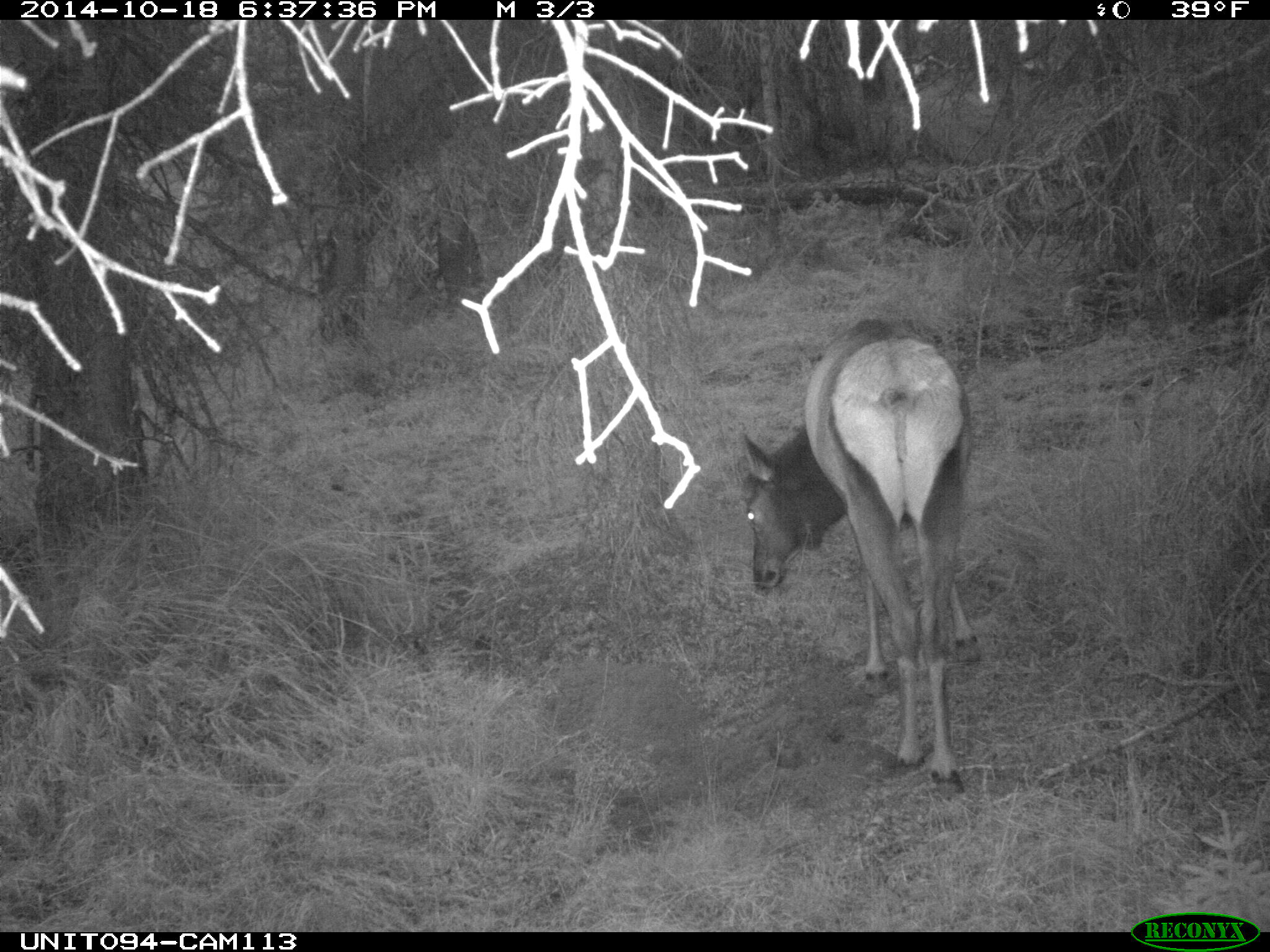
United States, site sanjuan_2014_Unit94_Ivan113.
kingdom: Animalia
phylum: Chordata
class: Mammalia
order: Artiodactyla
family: Cervidae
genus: Cervus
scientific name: Cervus elaphus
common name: red deer